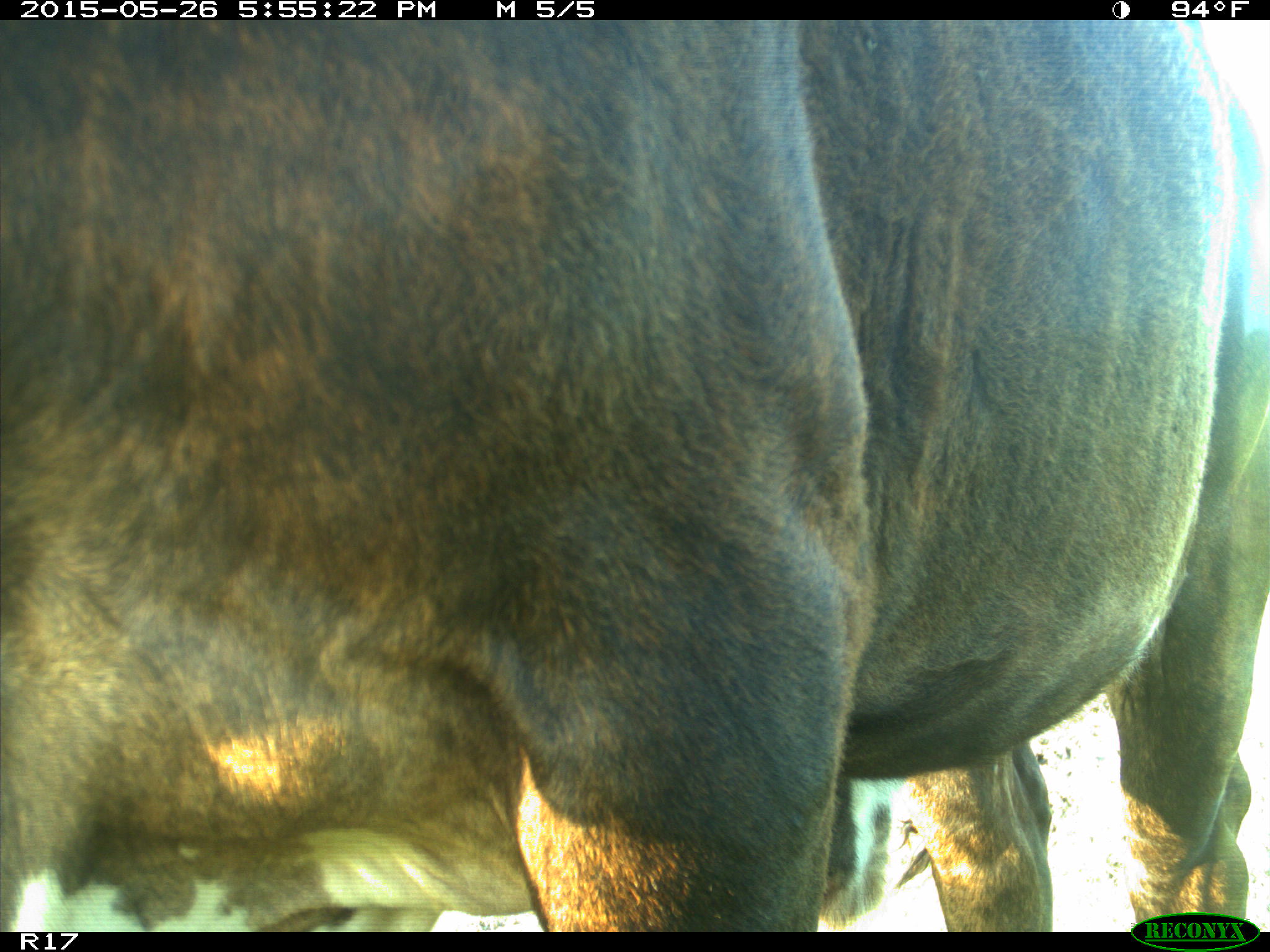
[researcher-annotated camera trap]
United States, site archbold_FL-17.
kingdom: Animalia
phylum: Chordata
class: Mammalia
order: Artiodactyla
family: Bovidae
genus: Bos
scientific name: Bos taurus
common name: domestic cow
Bos taurus (domestic cow).